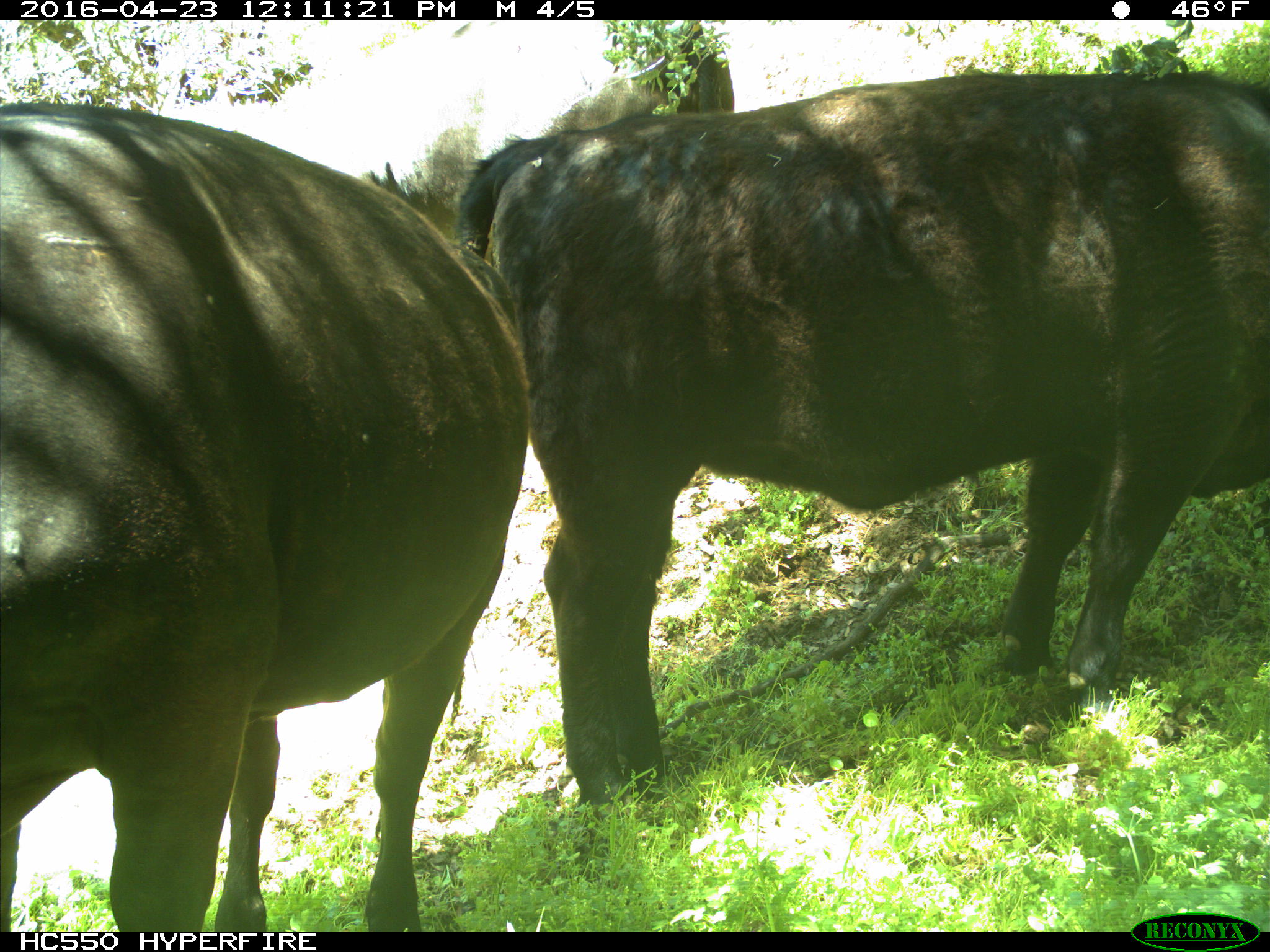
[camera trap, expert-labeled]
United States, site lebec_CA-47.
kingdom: Animalia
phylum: Chordata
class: Mammalia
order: Artiodactyla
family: Bovidae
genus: Bos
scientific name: Bos taurus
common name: domestic cow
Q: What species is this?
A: Bos taurus (domestic cow).